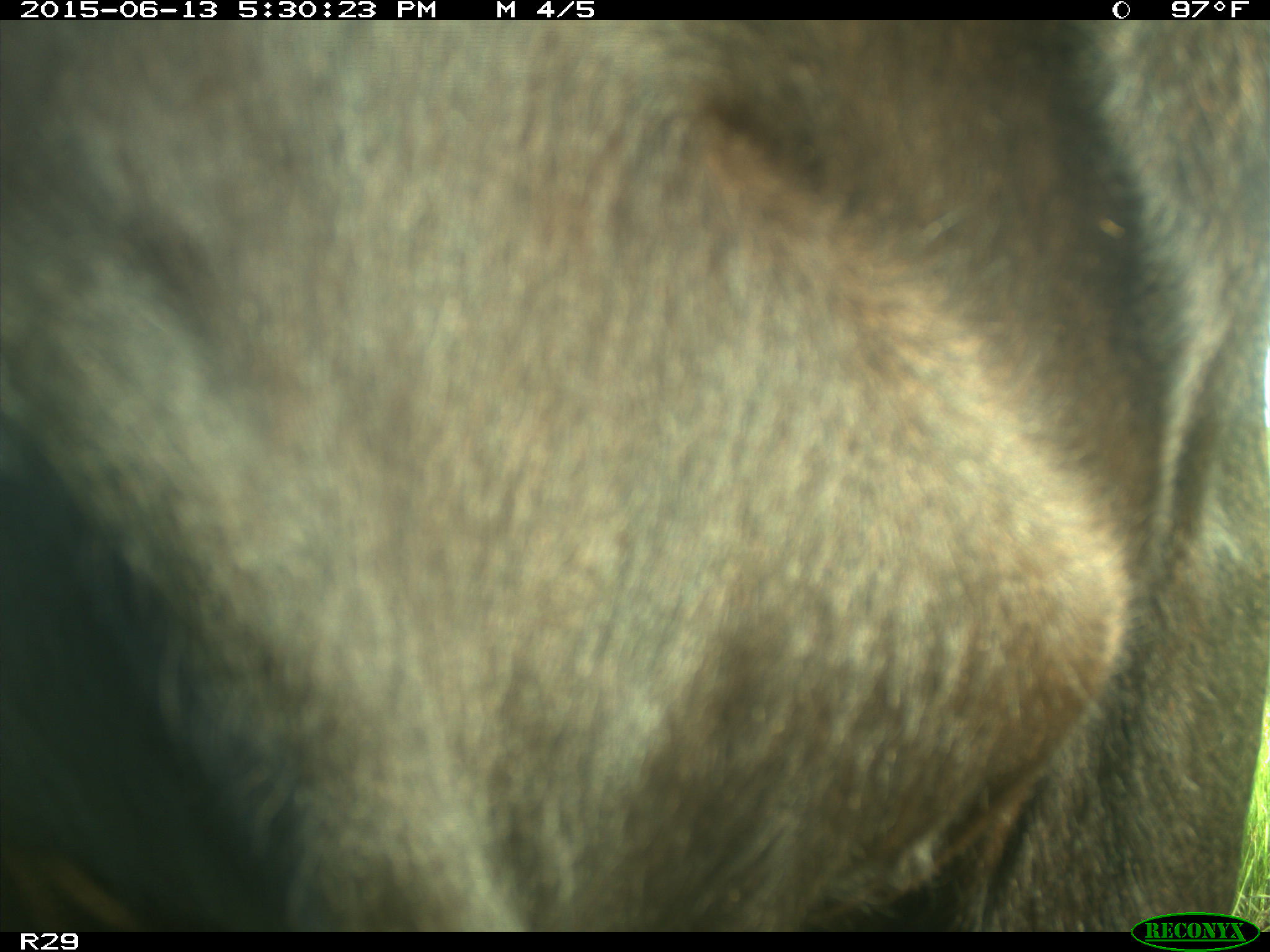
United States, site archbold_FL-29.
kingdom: Animalia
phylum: Chordata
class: Mammalia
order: Artiodactyla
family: Bovidae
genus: Bos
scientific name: Bos taurus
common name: domestic cow